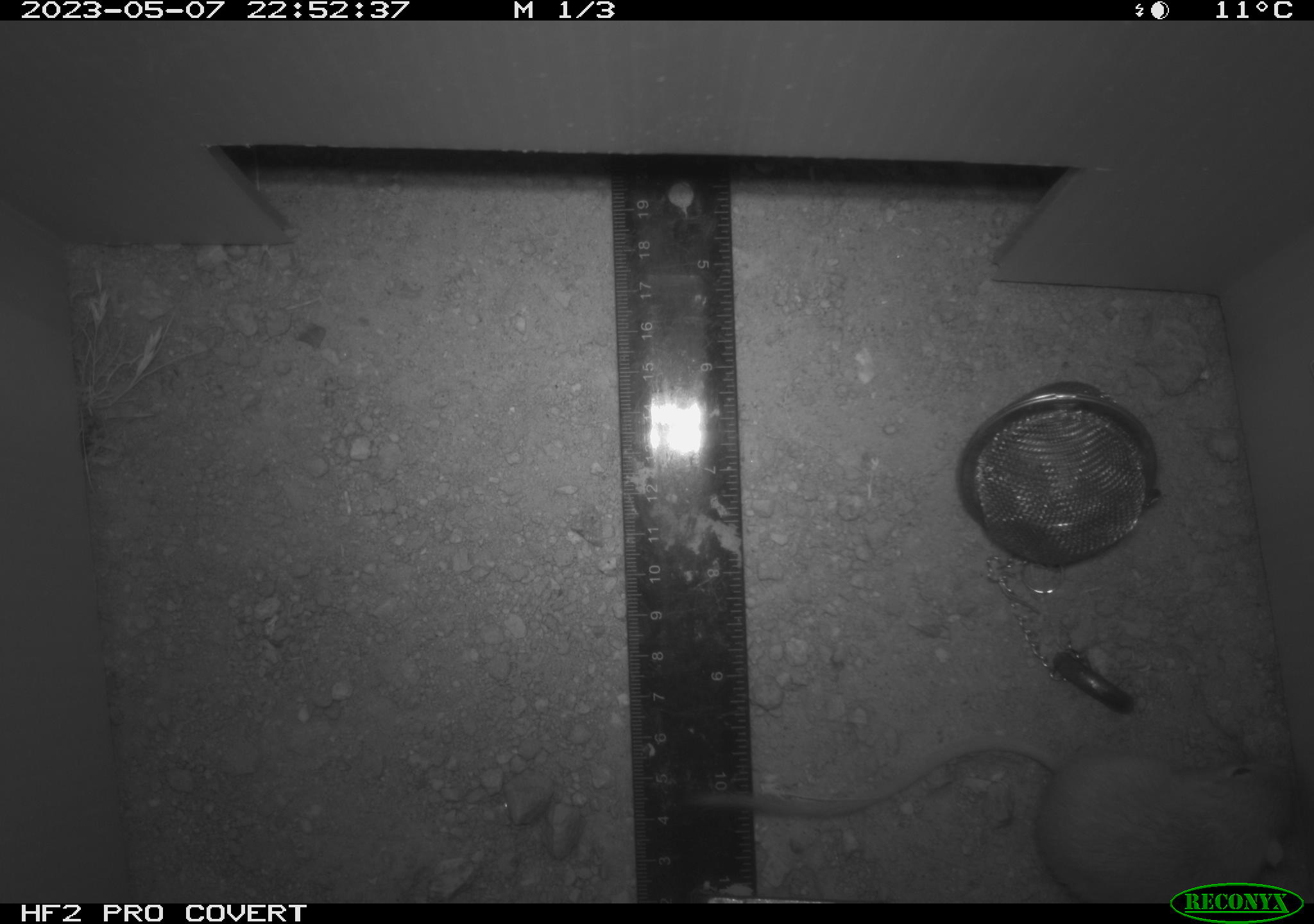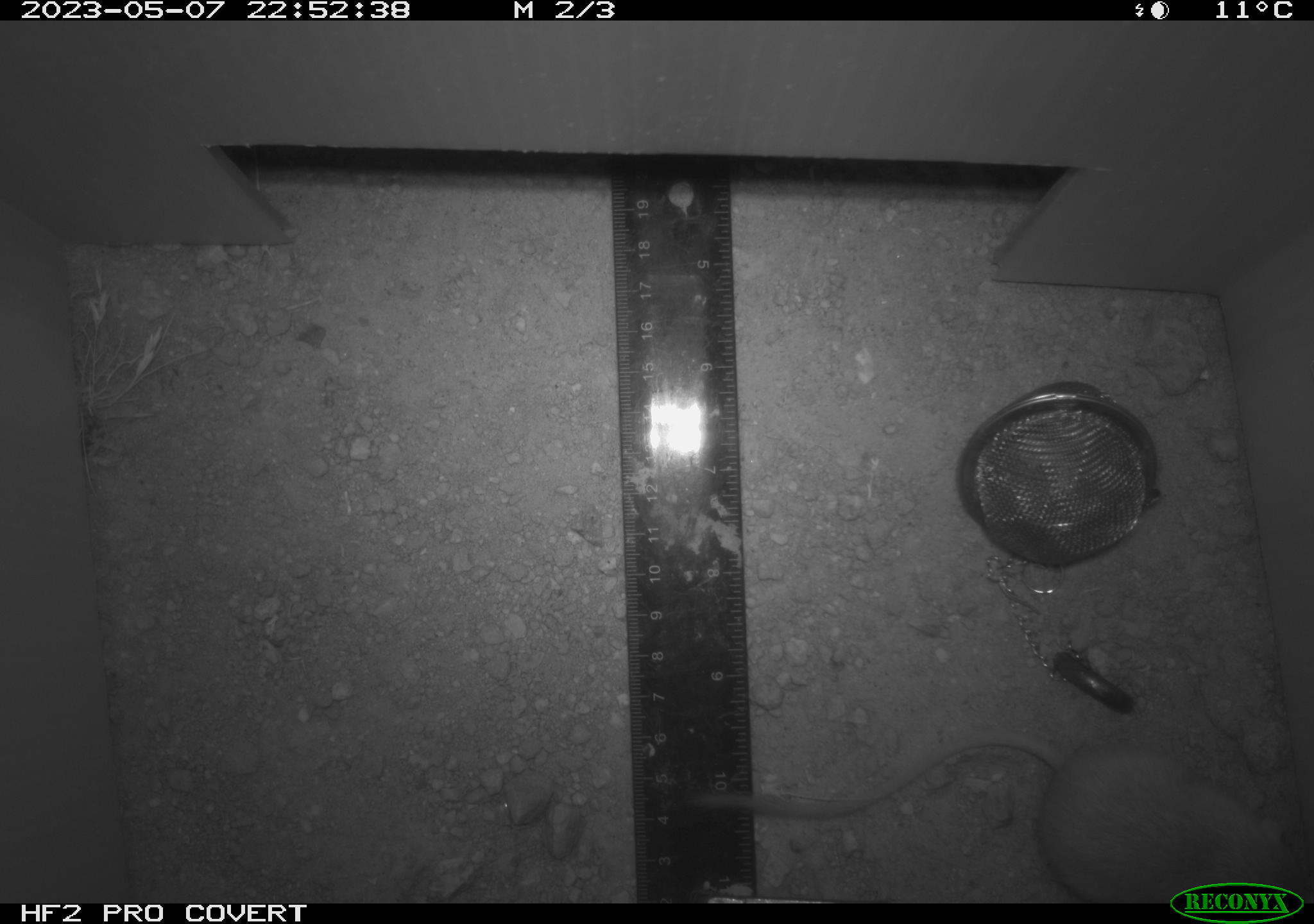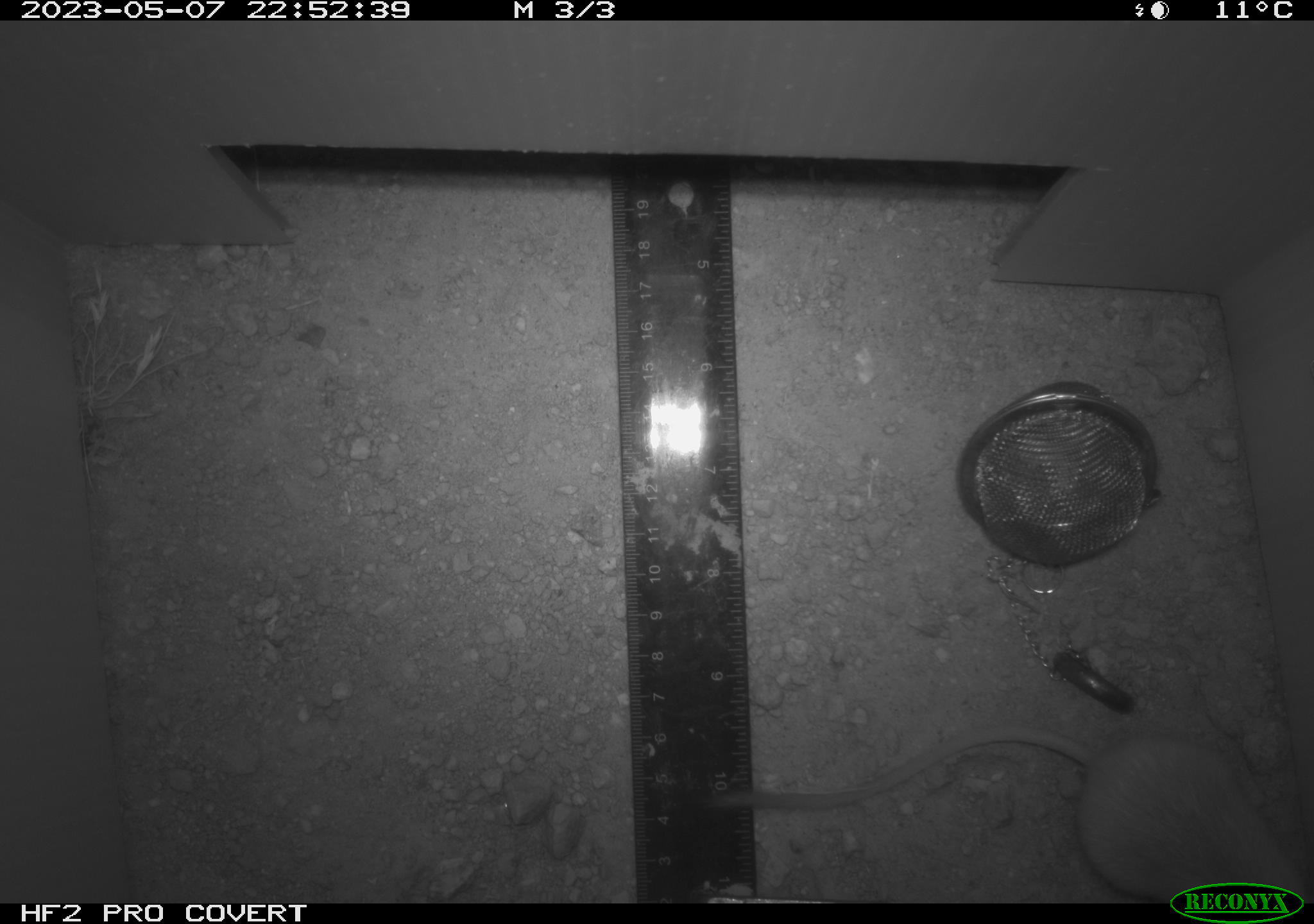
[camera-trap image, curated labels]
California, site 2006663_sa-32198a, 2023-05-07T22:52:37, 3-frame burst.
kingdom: Animalia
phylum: Chordata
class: Mammalia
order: Rodentia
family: Heteromyidae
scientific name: Heteromyidae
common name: kangaroo rats and pocket mice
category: heteromyidae family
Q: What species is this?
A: Heteromyidae family (kangaroo rats and pocket mice) (Heteromyidae).